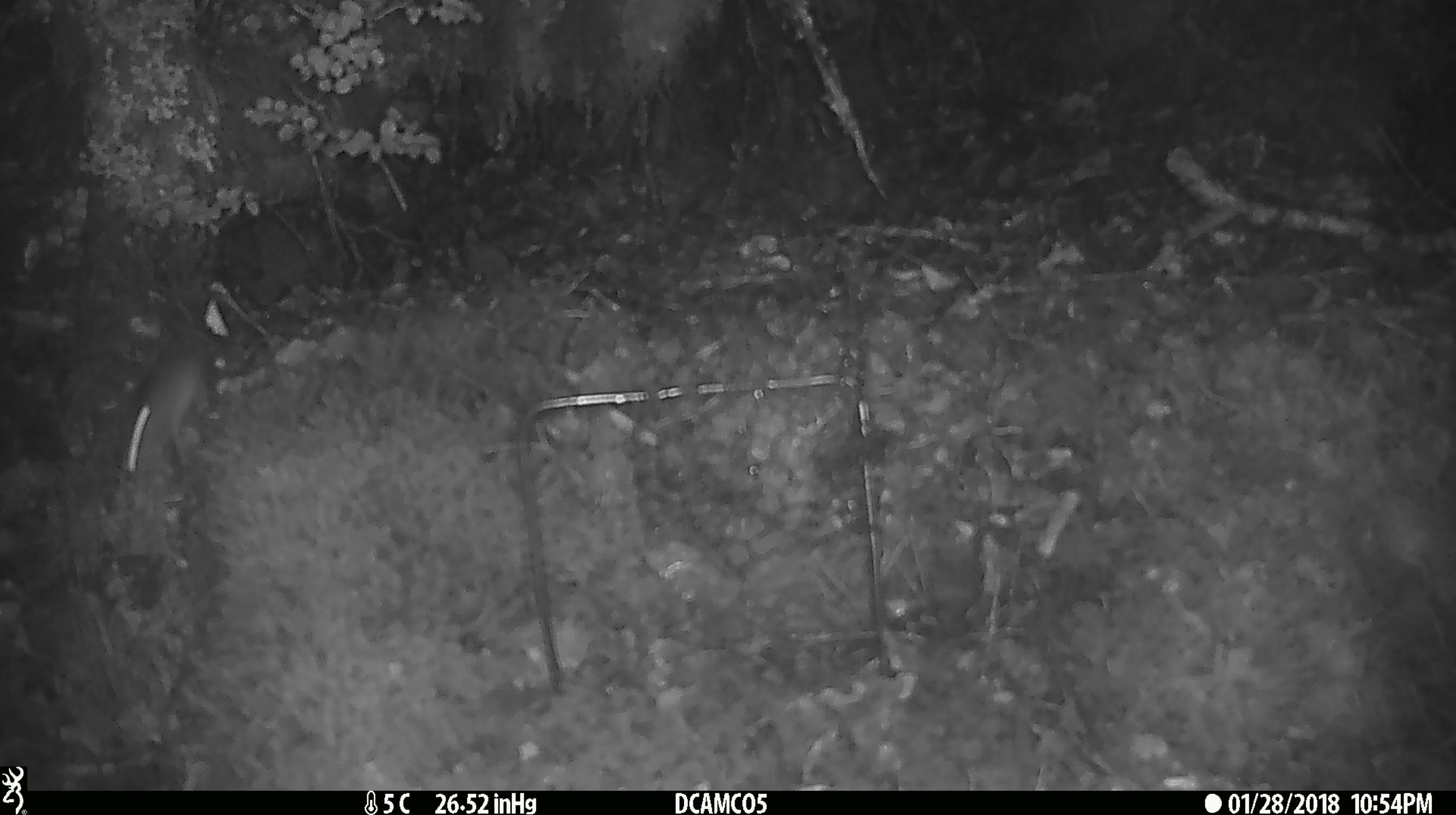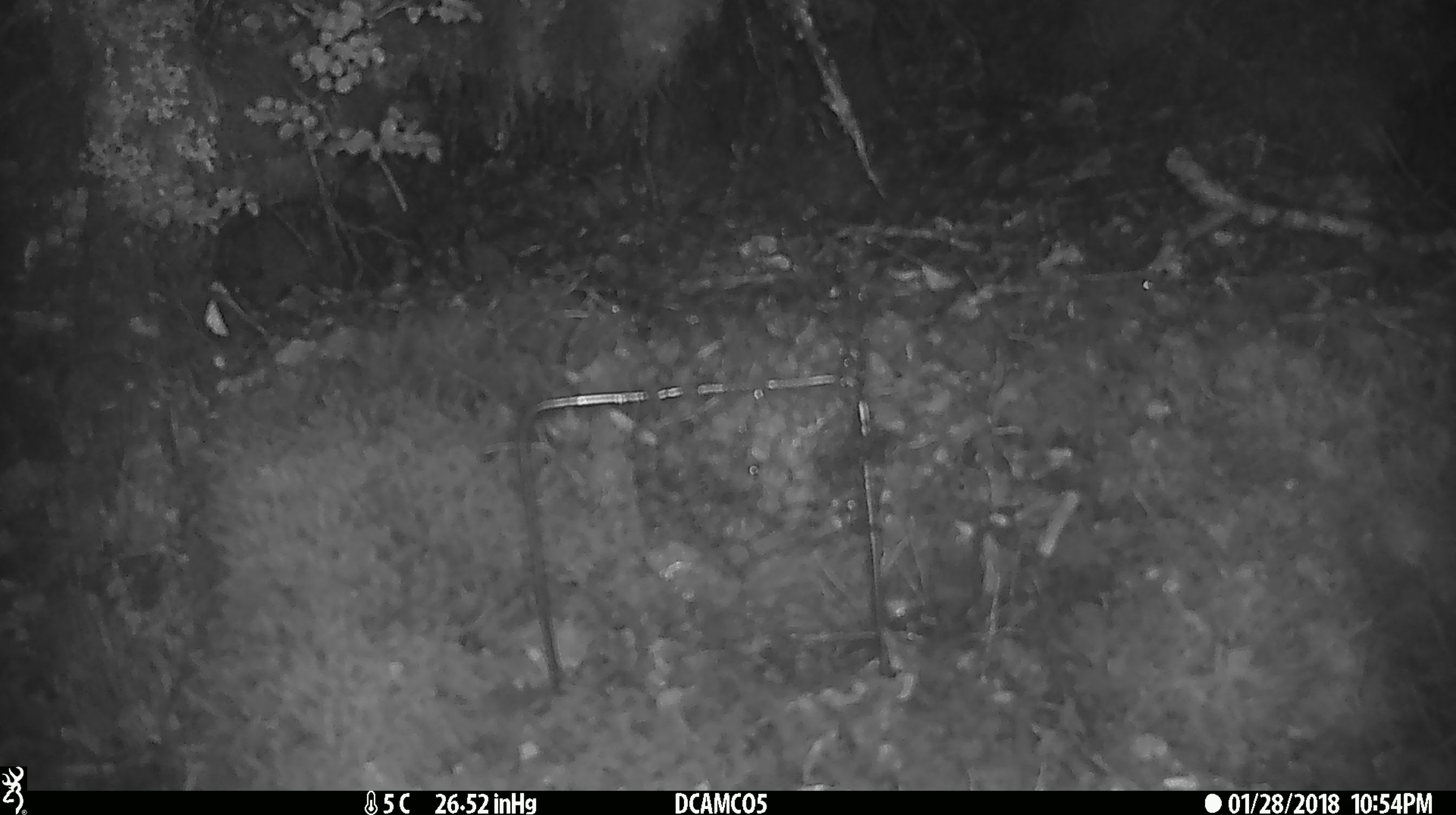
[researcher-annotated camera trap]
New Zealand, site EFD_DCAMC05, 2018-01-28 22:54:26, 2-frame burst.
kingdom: Animalia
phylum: Chordata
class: Mammalia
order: Rodentia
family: Muridae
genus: Mus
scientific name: Mus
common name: mouse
Mouse (Mus).